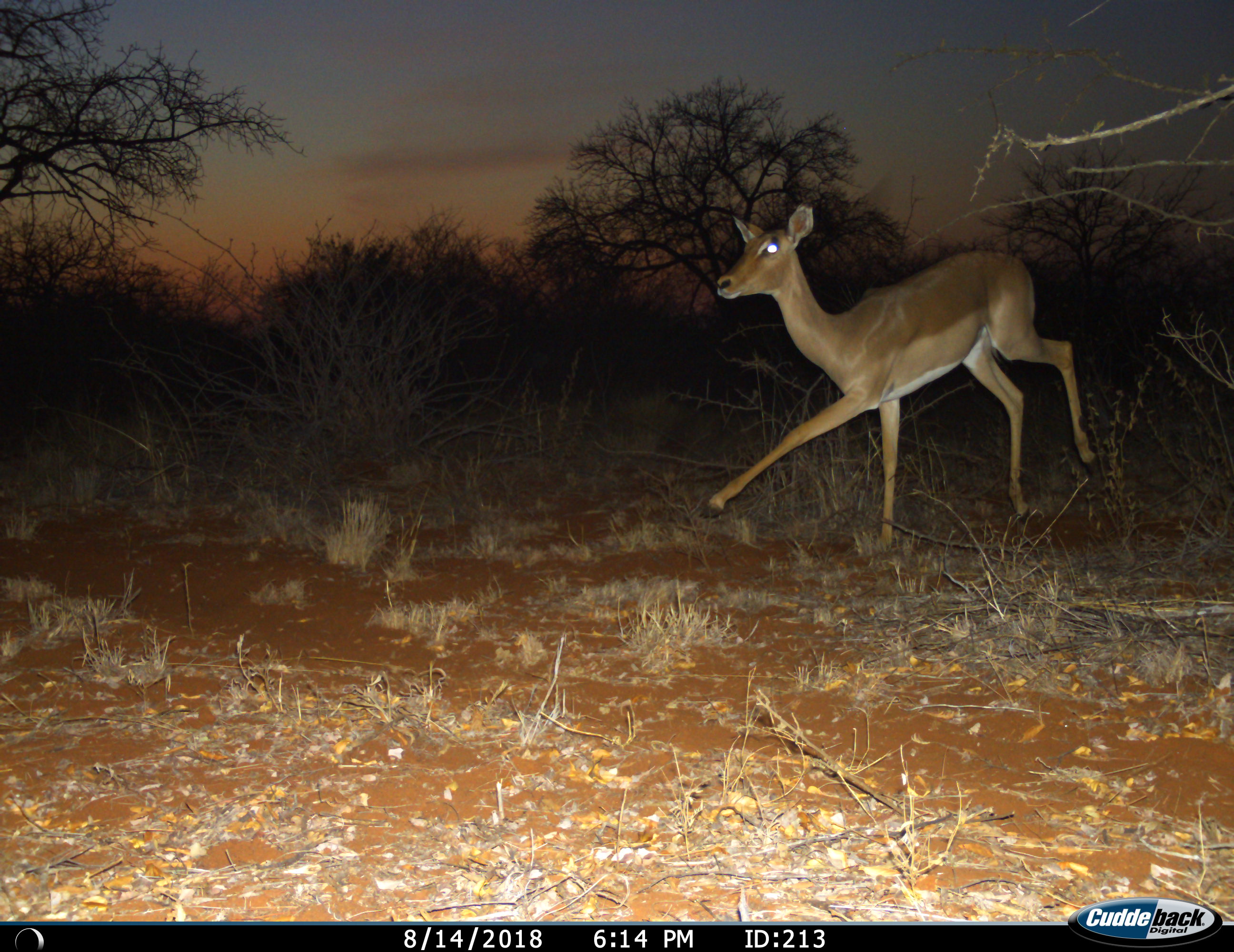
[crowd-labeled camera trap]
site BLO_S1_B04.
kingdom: Animalia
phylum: Chordata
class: Mammalia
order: Artiodactyla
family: Bovidae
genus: Aepyceros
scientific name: Aepyceros melampus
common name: impala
Impala (Aepyceros melampus), count 1. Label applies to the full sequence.